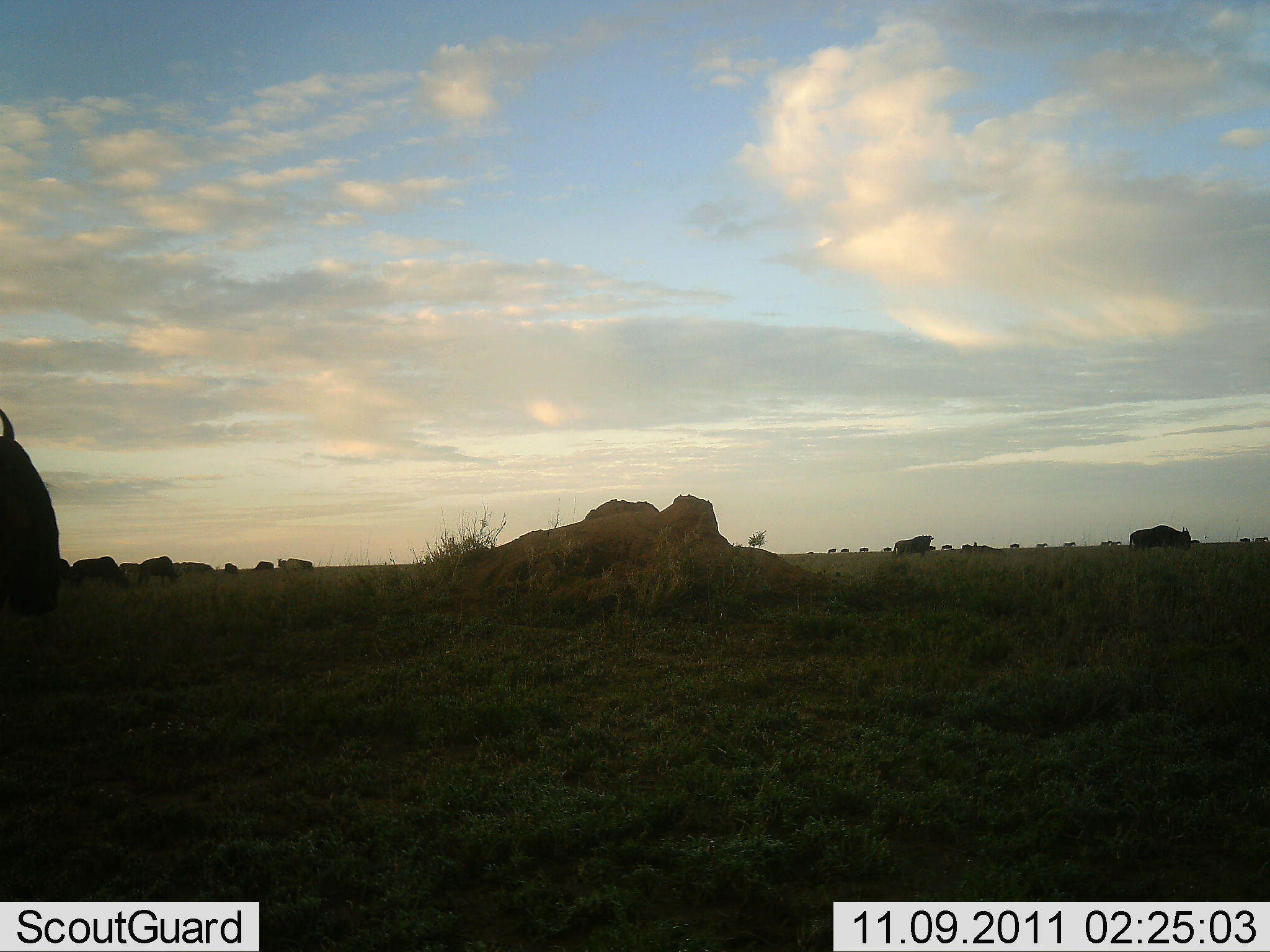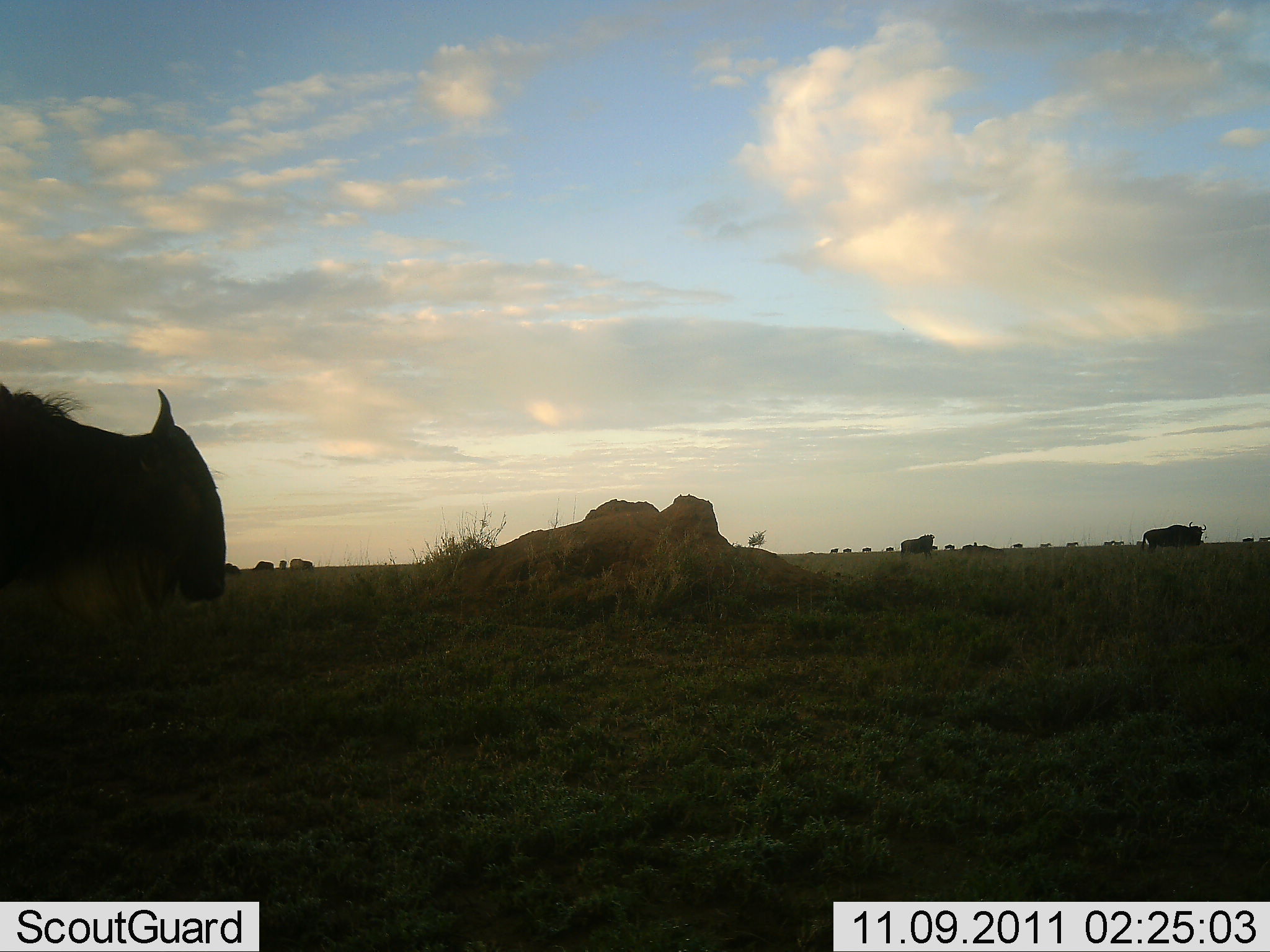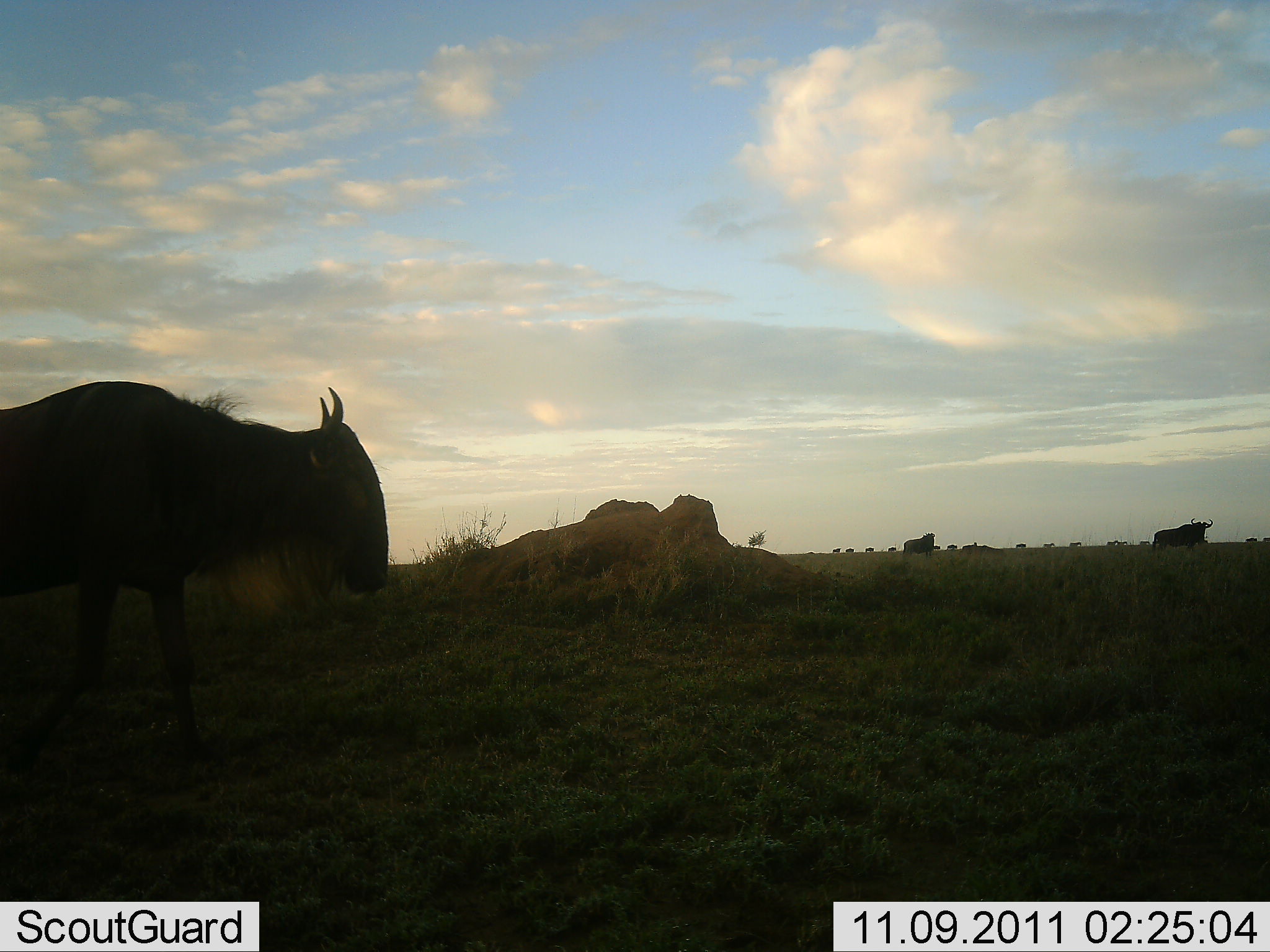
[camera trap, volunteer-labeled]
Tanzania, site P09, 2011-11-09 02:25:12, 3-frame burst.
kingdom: Animalia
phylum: Chordata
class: Mammalia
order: Artiodactyla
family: Bovidae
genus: Connochaetes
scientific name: Connochaetes taurinus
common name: blue wildebeest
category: wildebeest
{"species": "wildebeest (blue wildebeest) (Connochaetes taurinus)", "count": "11-50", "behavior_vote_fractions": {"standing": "27%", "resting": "0%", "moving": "100%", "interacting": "0%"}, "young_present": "0%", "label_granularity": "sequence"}